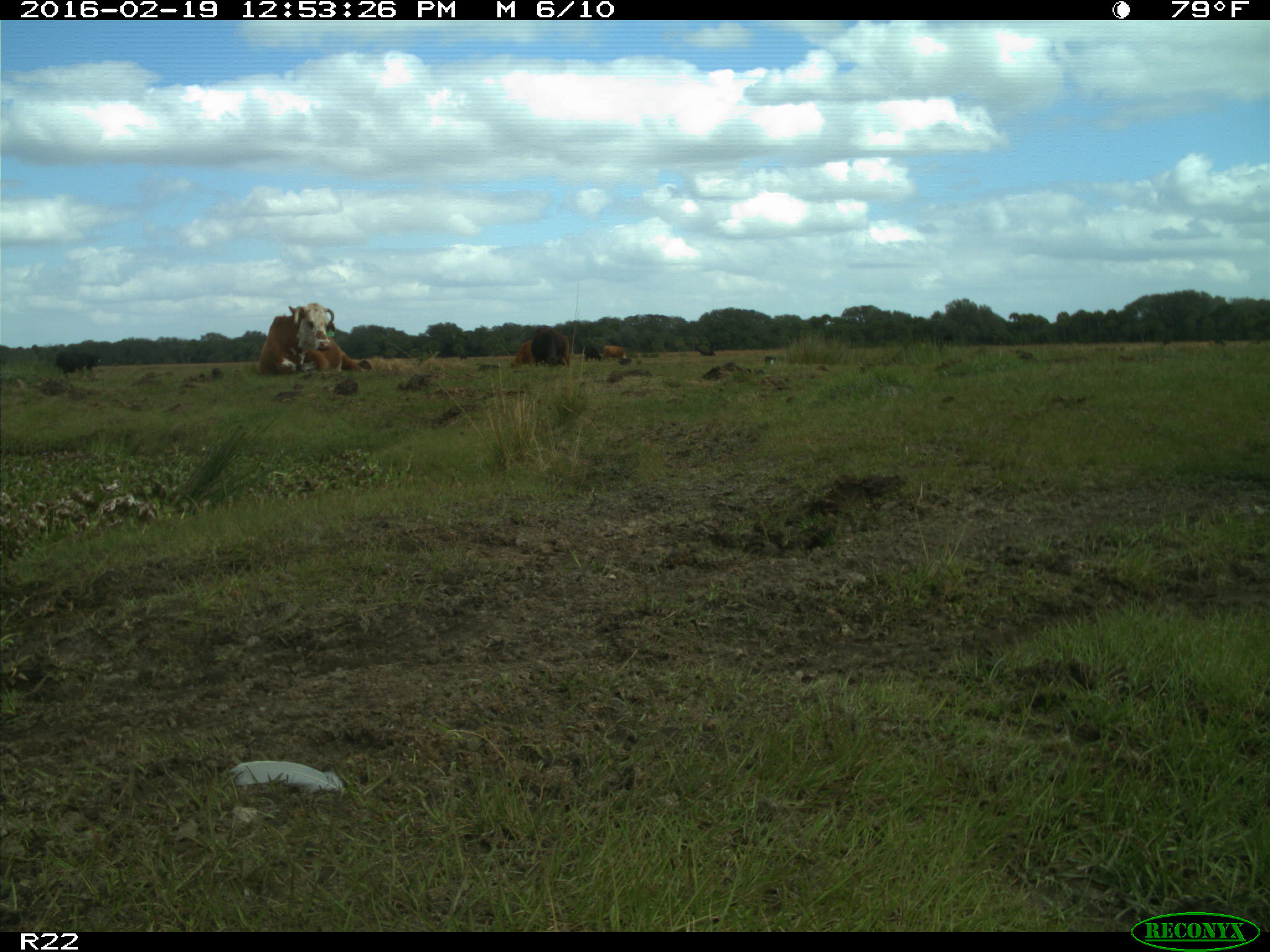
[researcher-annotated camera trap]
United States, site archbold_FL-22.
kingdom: Animalia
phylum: Chordata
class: Mammalia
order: Artiodactyla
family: Bovidae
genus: Bos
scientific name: Bos taurus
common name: domestic cow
Bos taurus (domestic cow).